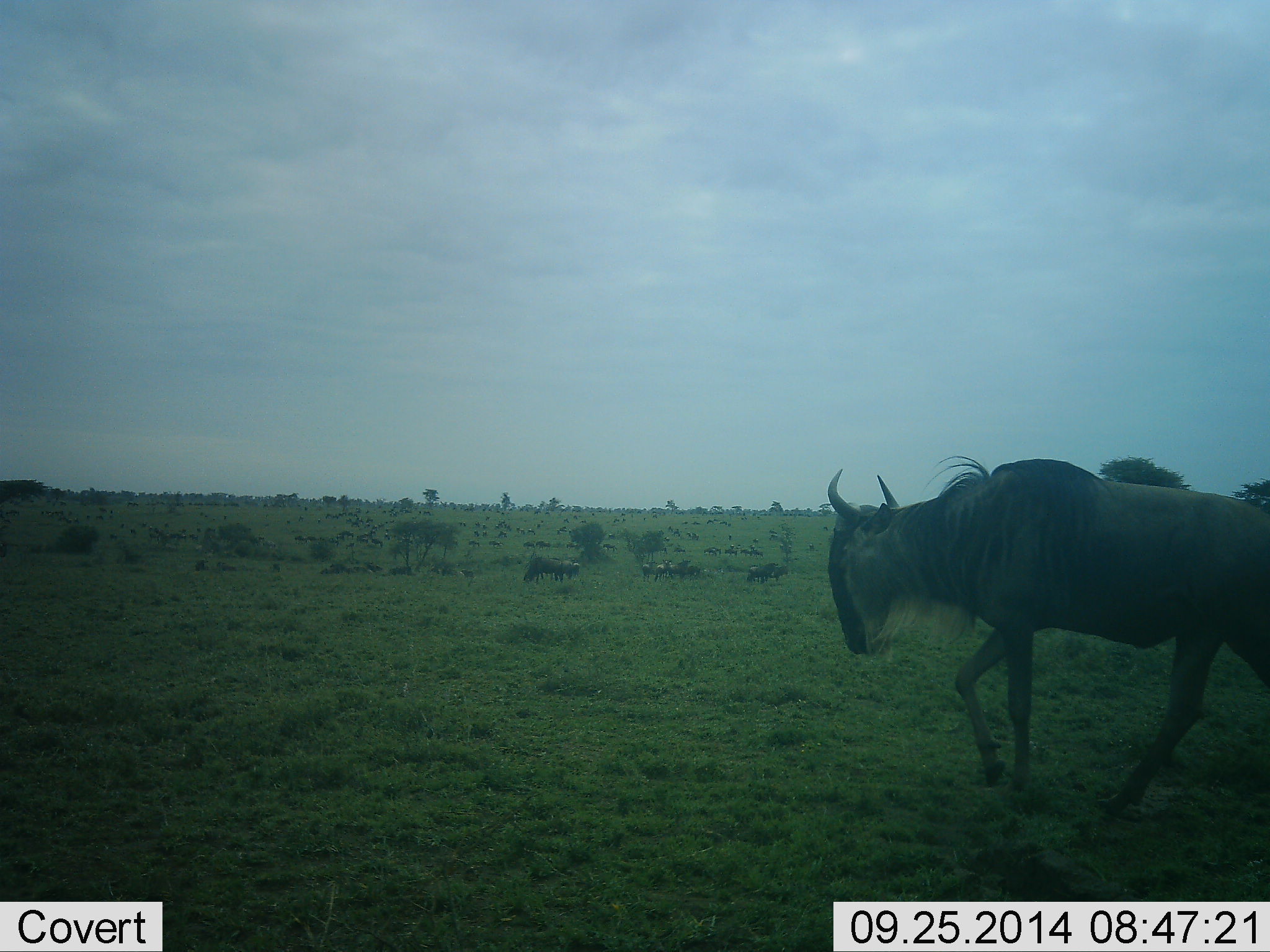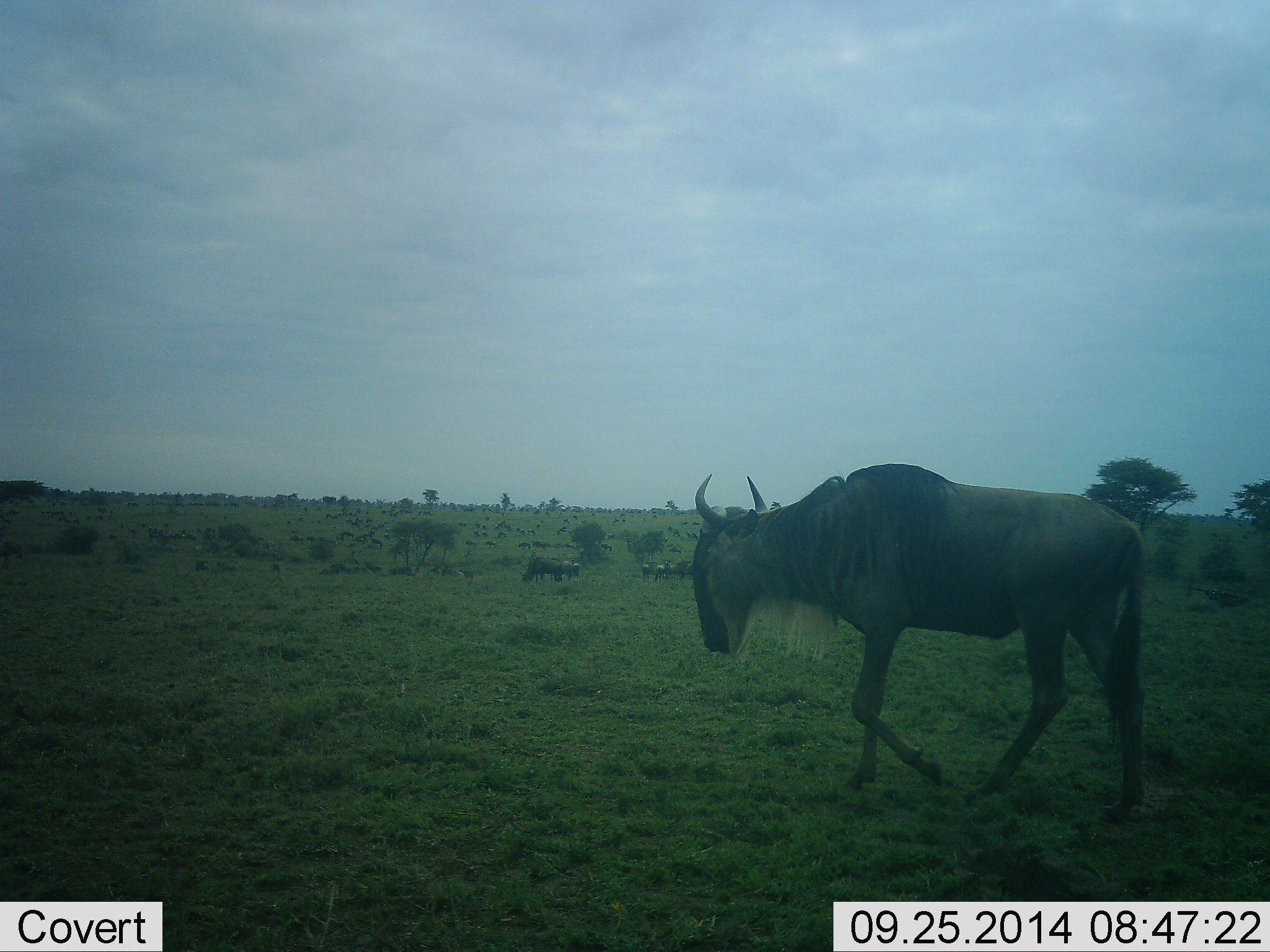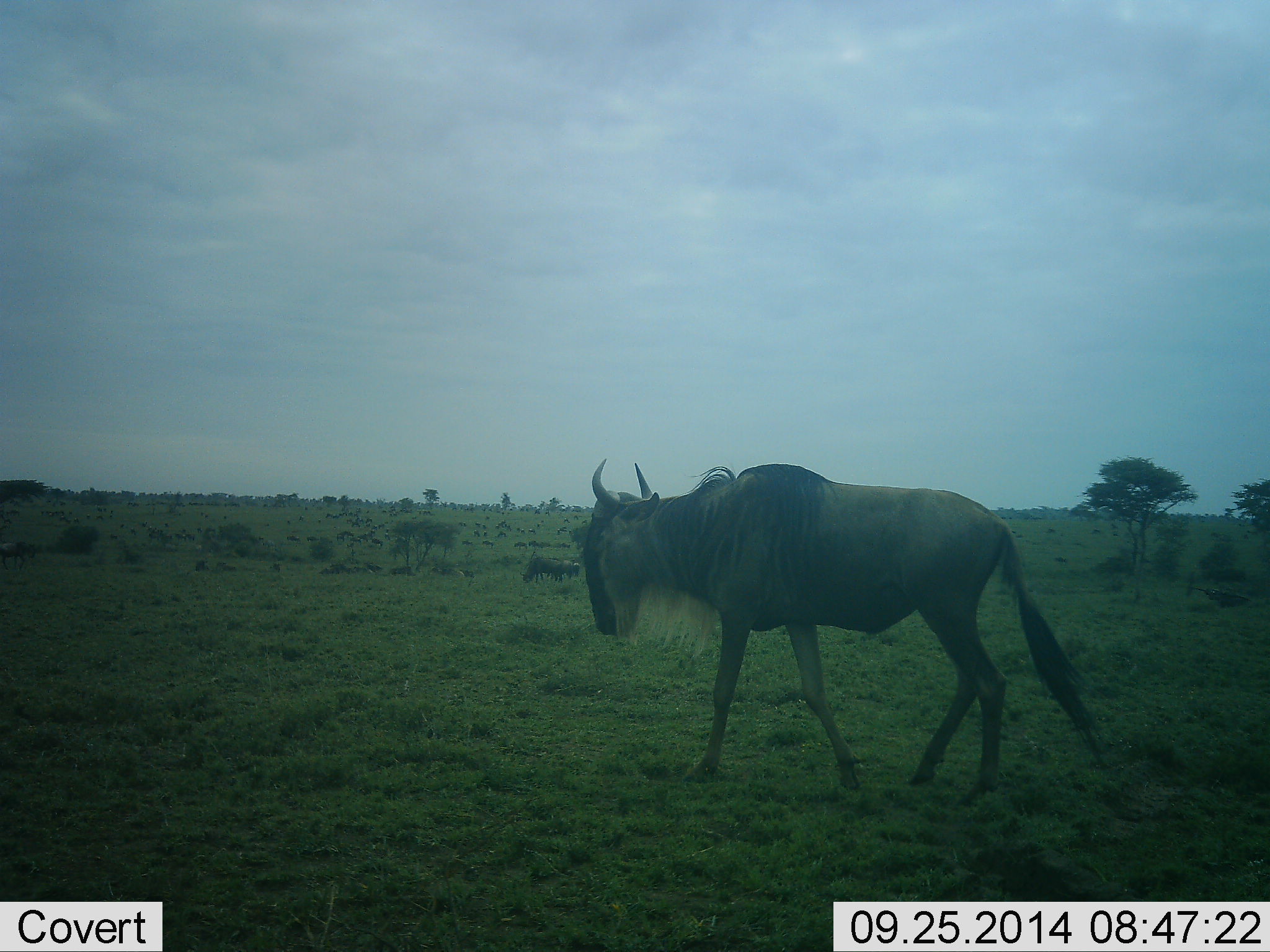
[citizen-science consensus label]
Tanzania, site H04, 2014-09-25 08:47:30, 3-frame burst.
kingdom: Animalia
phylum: Chordata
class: Mammalia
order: Artiodactyla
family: Bovidae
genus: Connochaetes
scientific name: Connochaetes taurinus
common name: blue wildebeest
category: wildebeest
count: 1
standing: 20%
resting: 10%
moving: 100%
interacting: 0%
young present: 0%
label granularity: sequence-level